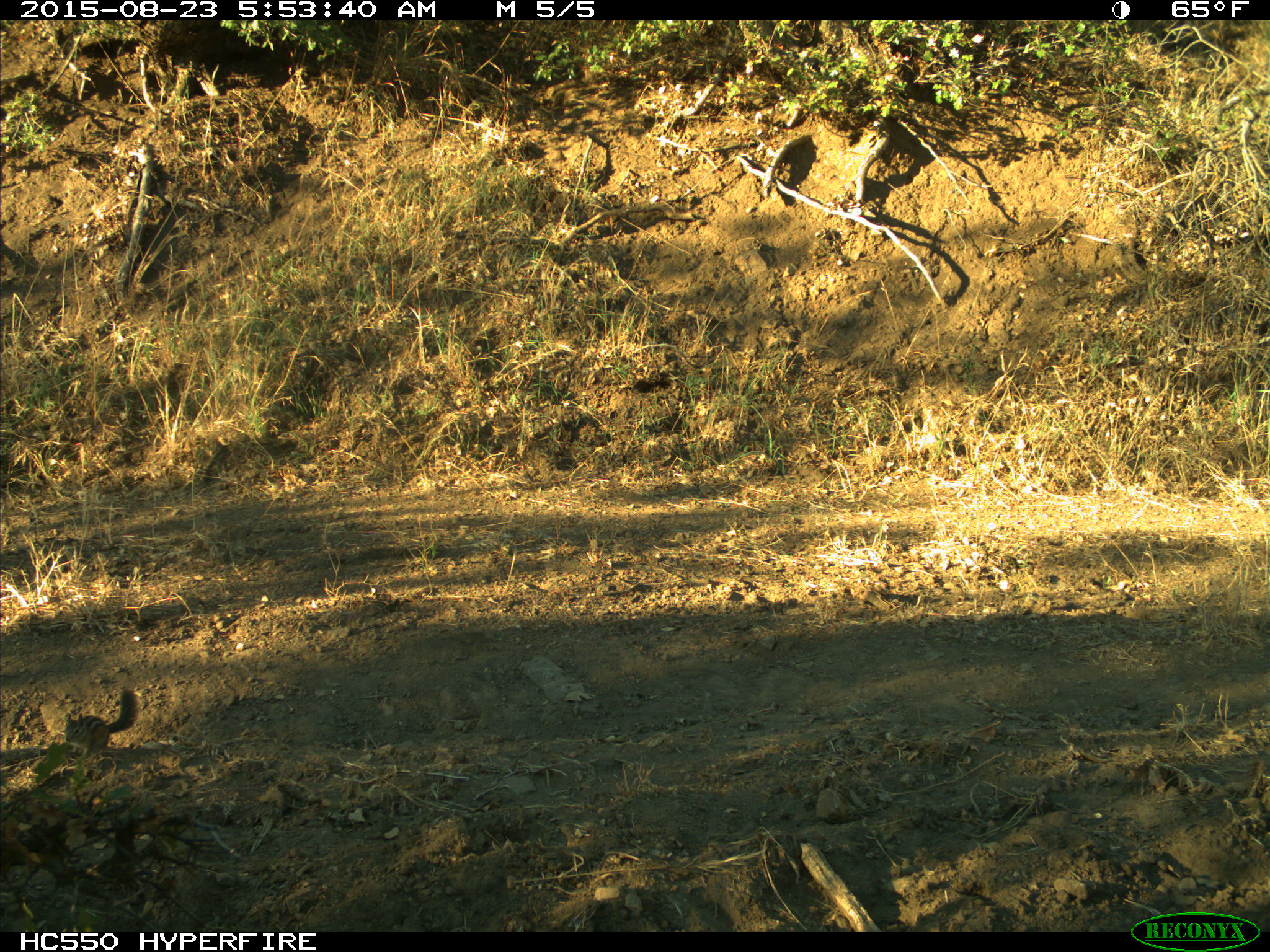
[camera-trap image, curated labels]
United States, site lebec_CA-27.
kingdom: Animalia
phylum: Chordata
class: Mammalia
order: Rodentia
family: Sciuridae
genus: Tamias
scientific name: Tamias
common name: chipmunk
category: unidentified chipmunk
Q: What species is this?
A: Unidentified chipmunk (chipmunk) (Tamias).